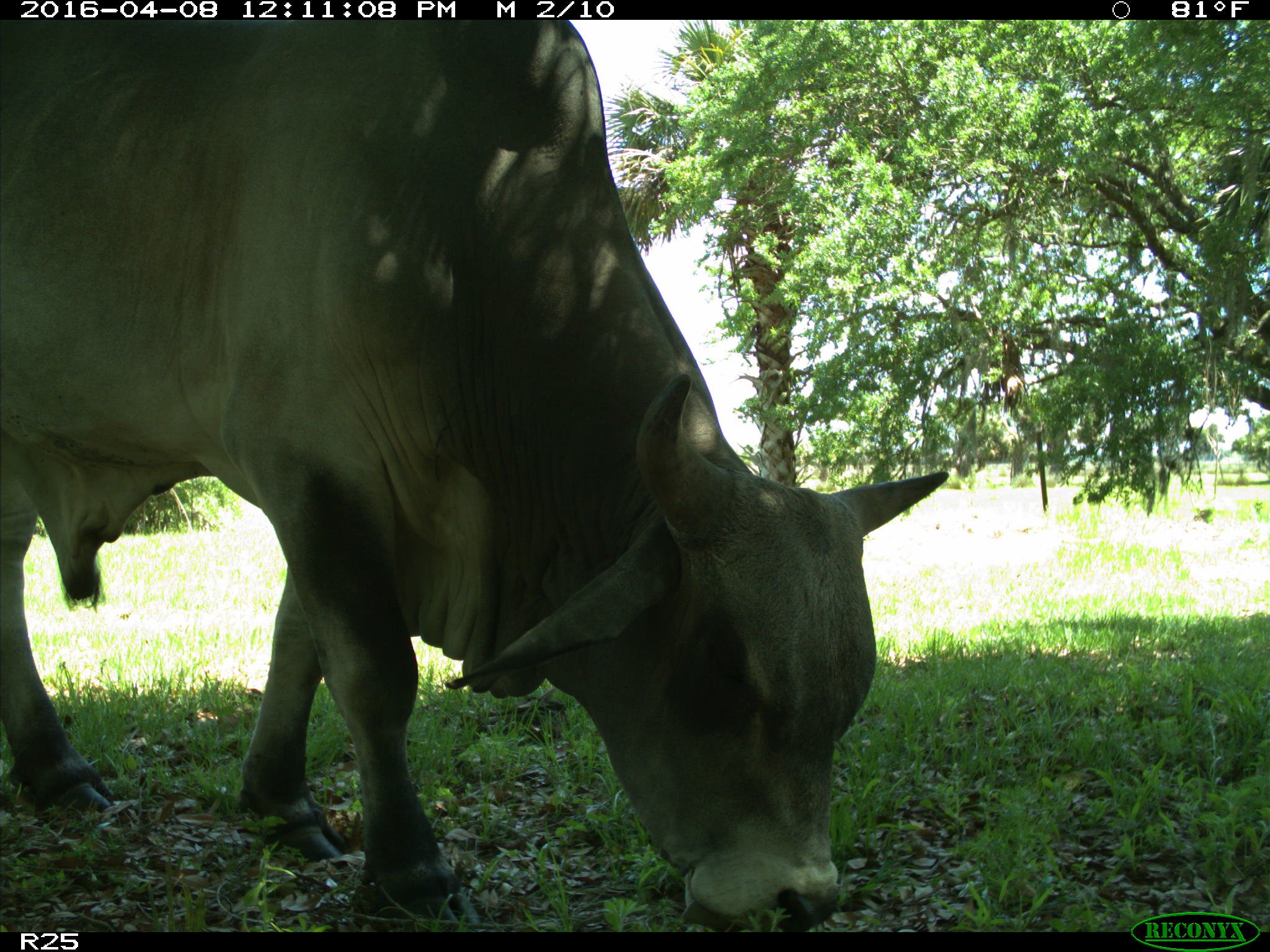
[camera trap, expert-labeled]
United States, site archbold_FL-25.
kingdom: Animalia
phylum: Chordata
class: Mammalia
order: Artiodactyla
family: Bovidae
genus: Bos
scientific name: Bos taurus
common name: domestic cow